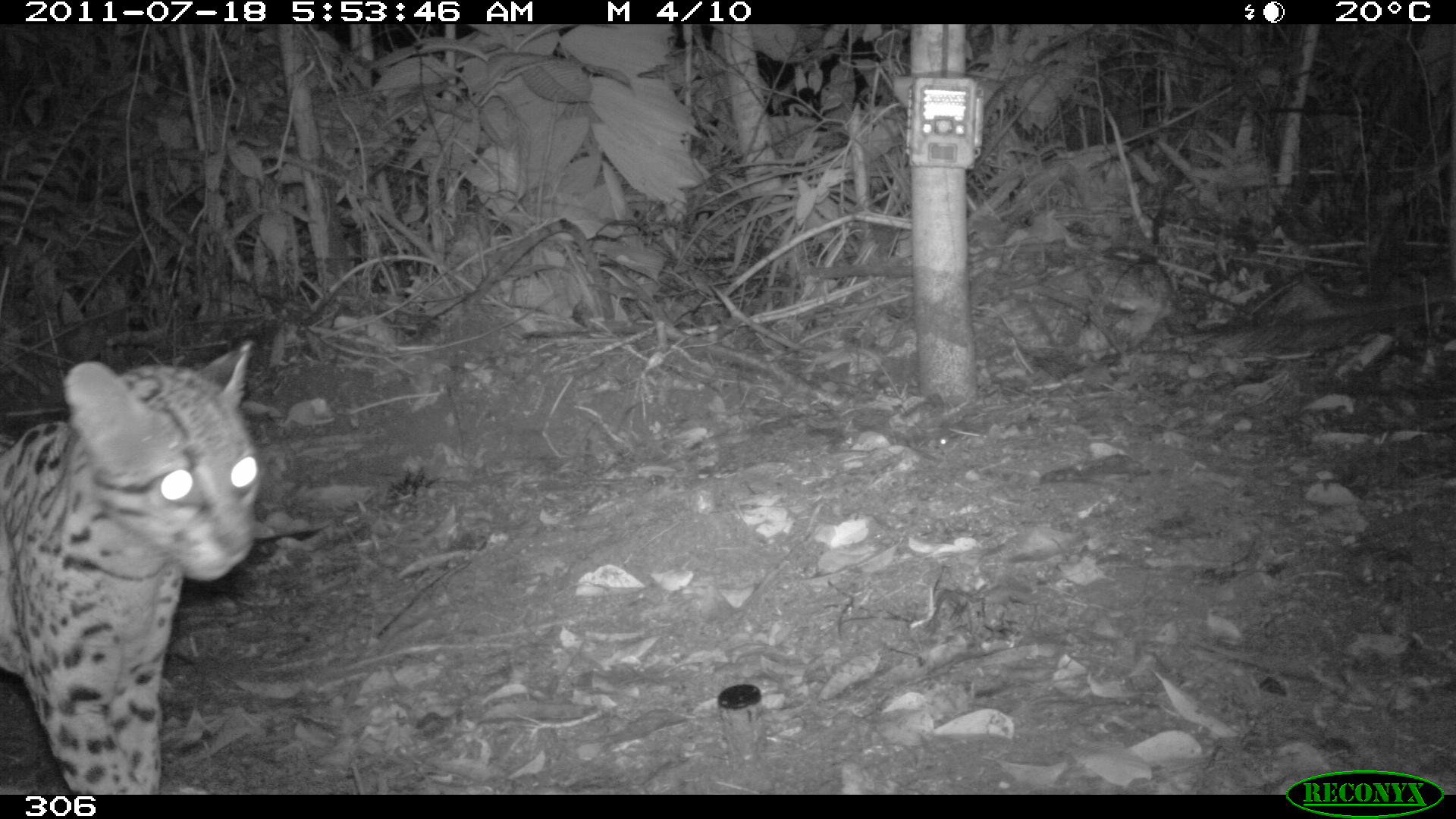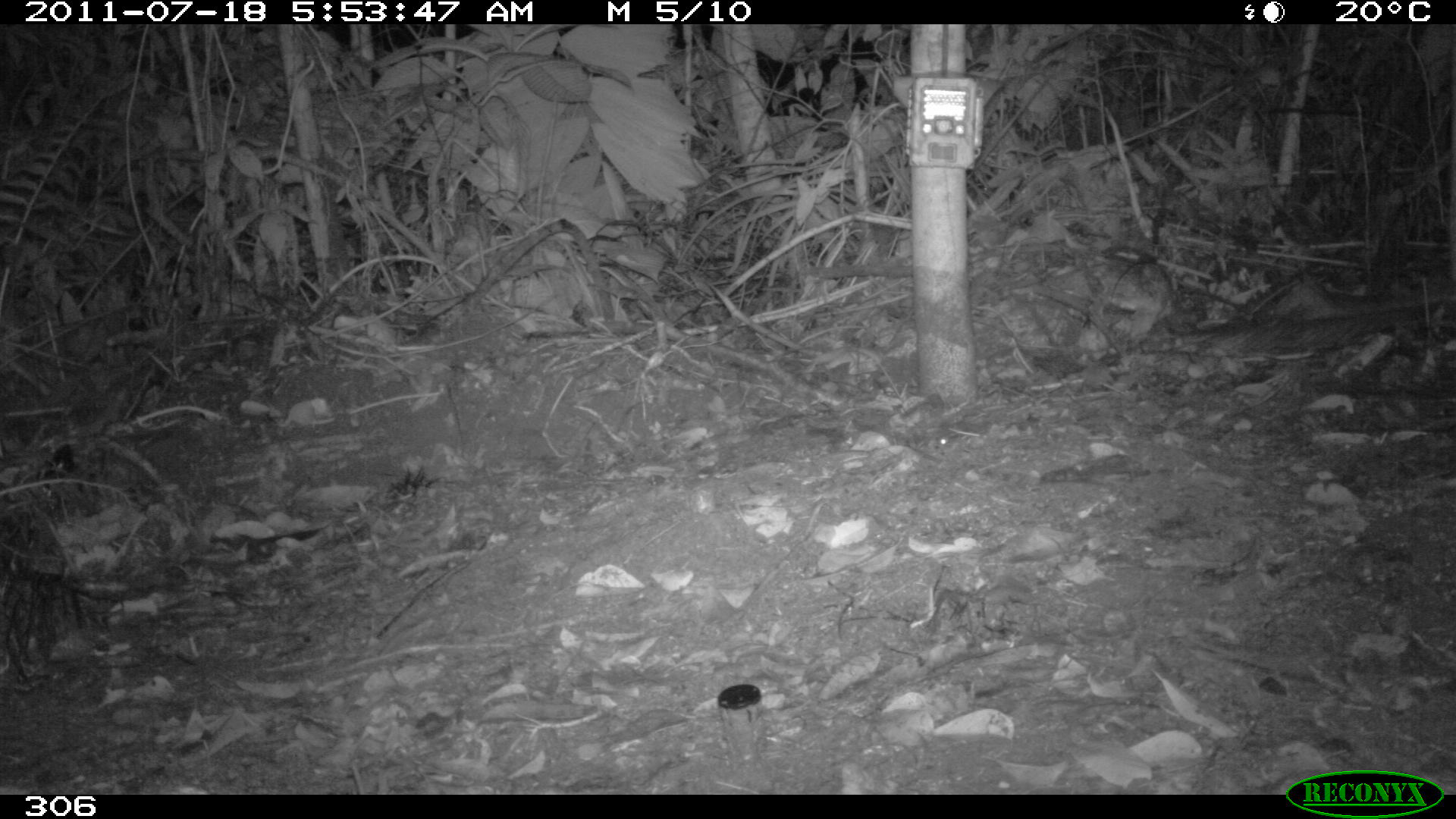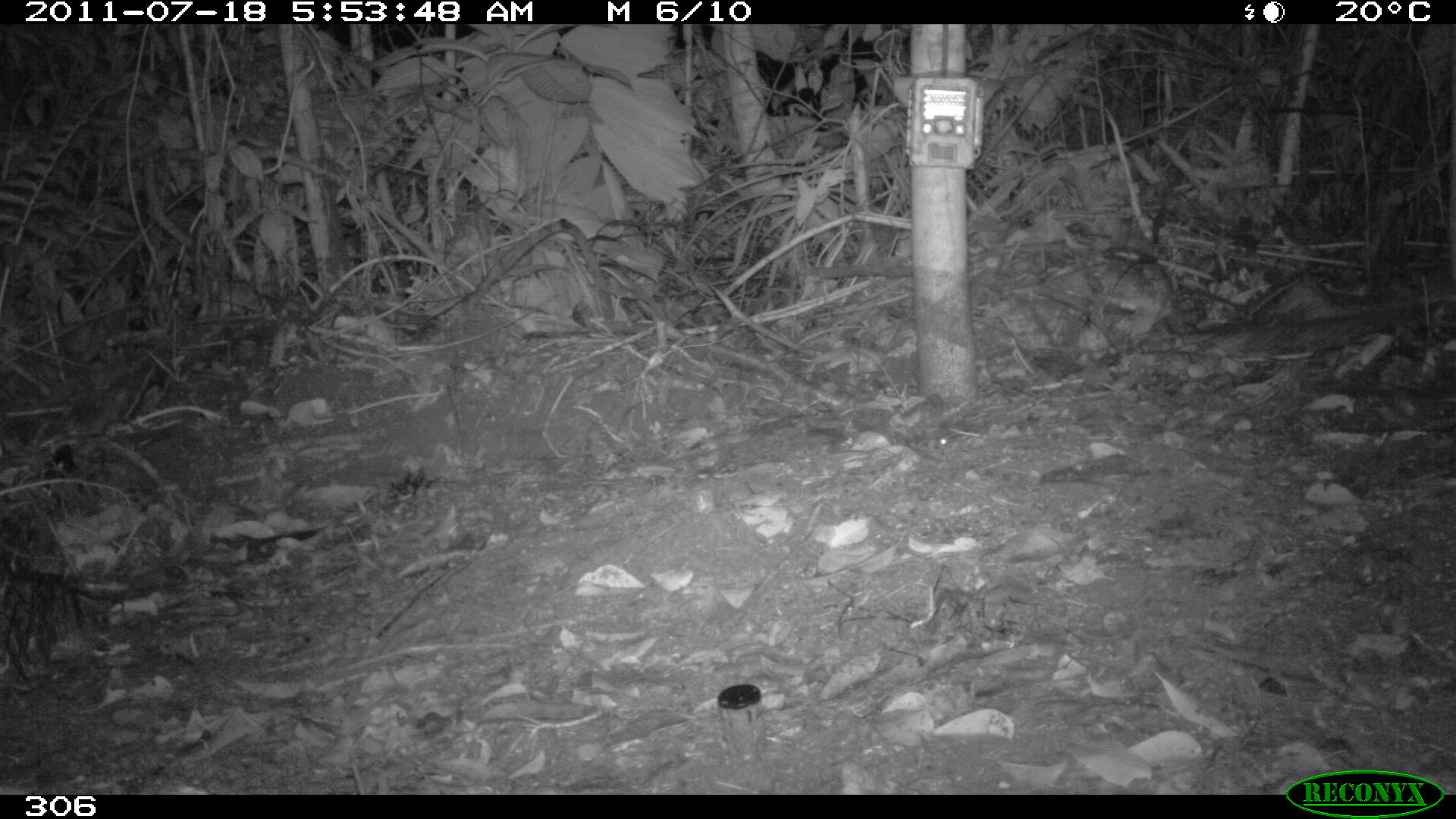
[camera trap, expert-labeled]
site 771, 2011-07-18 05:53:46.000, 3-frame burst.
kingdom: Animalia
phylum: Chordata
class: Mammalia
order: Carnivora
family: Felidae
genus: Leopardus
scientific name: Leopardus pardalis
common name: ocelot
Leopardus pardalis (ocelot).